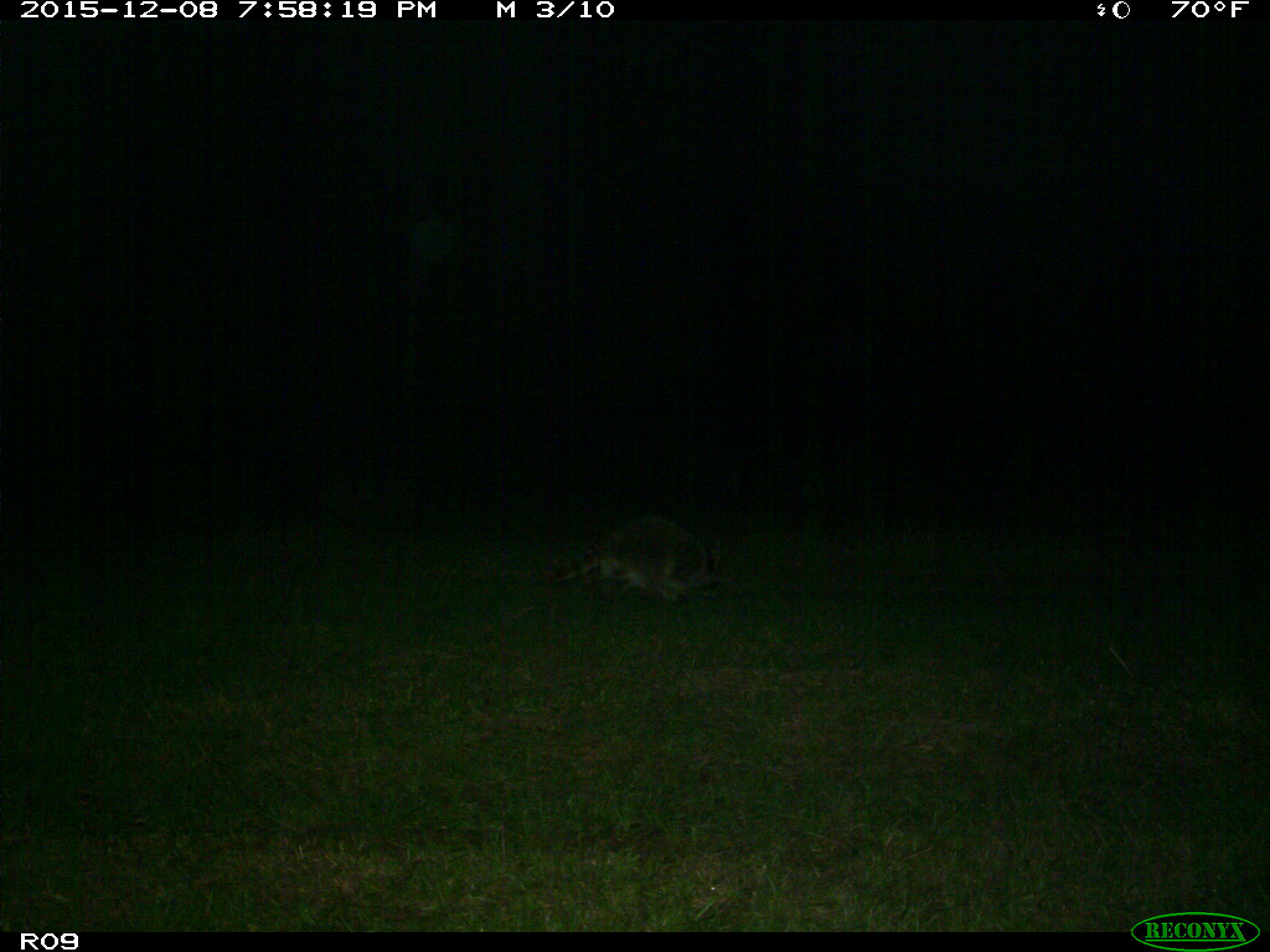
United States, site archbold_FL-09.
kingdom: Animalia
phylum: Chordata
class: Mammalia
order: Carnivora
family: Procyonidae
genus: Procyon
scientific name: Procyon lotor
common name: common raccoon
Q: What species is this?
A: Procyon lotor (common raccoon).